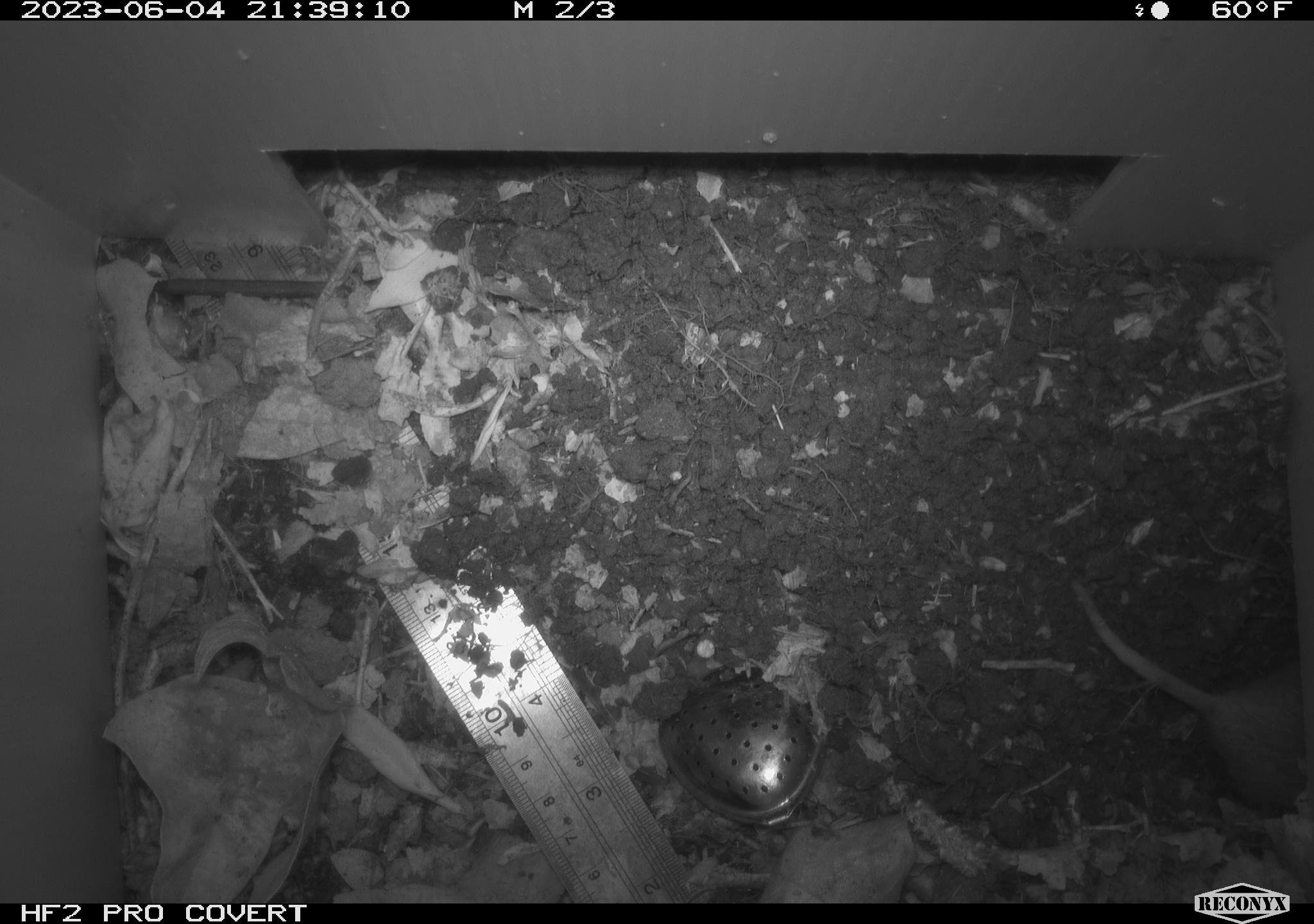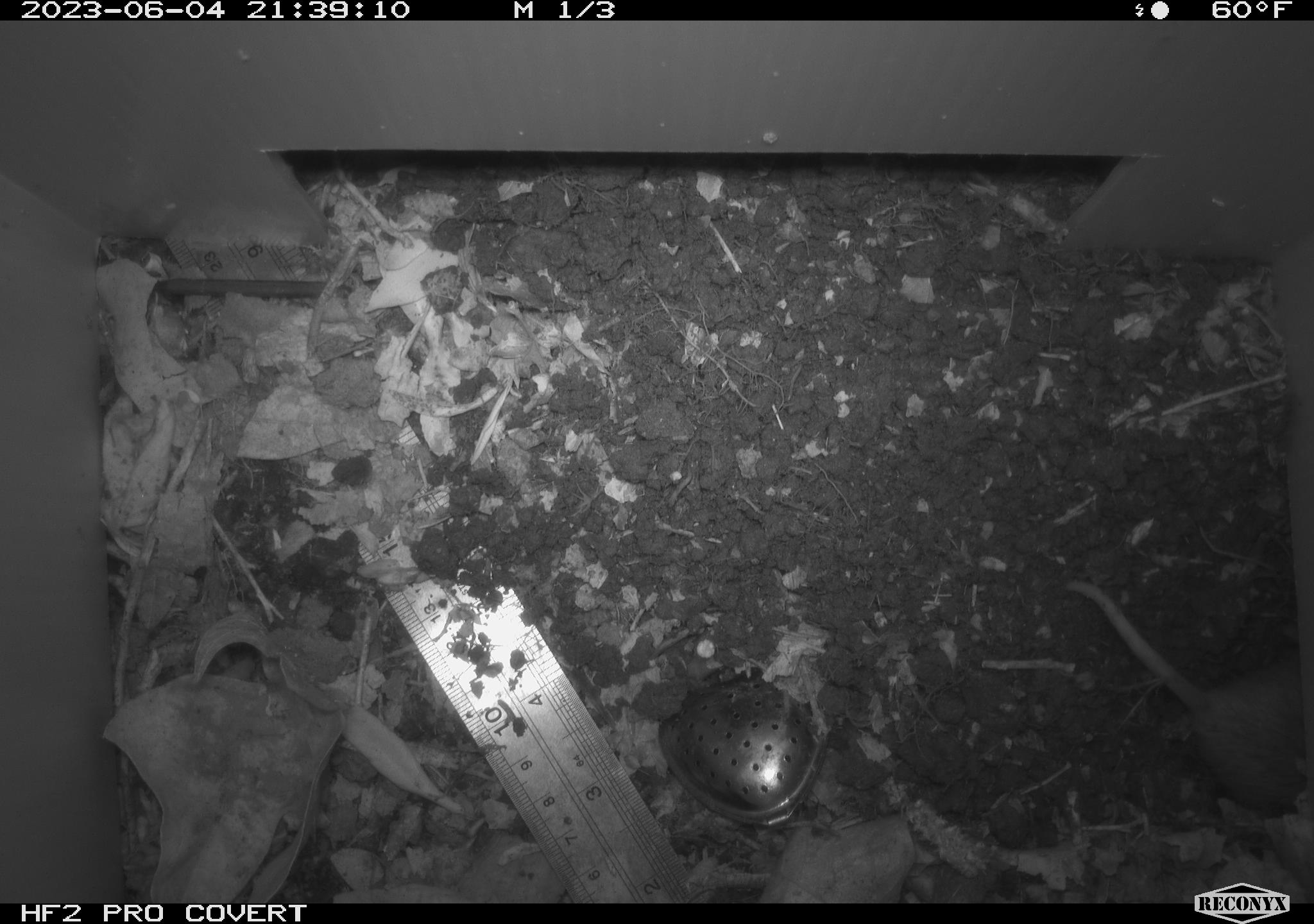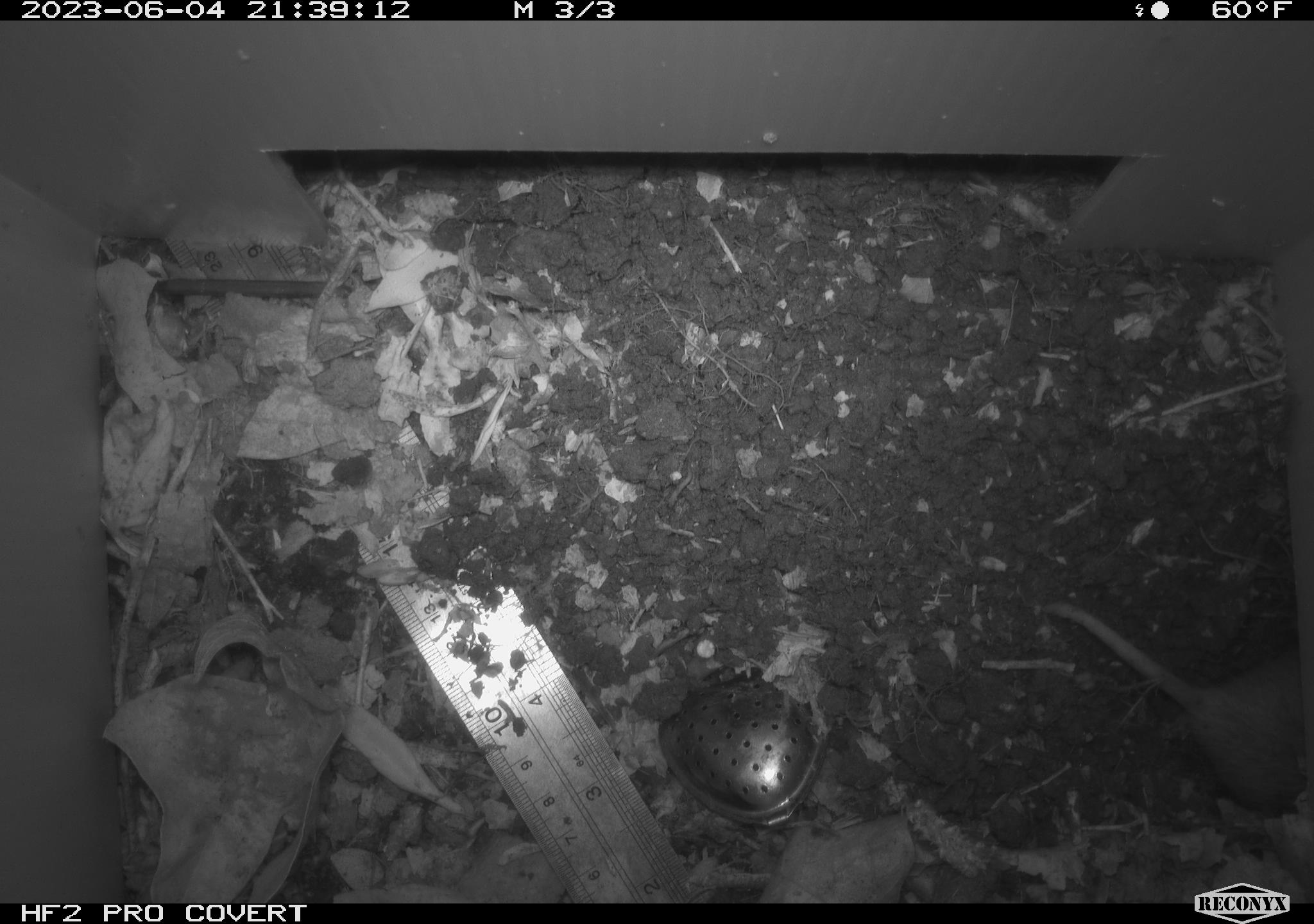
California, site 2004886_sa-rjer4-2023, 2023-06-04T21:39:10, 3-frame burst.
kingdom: Animalia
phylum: Chordata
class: Mammalia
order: Rodentia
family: Geomyidae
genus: Megascapheus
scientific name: Megascapheus bottae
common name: botta's pocket gopher